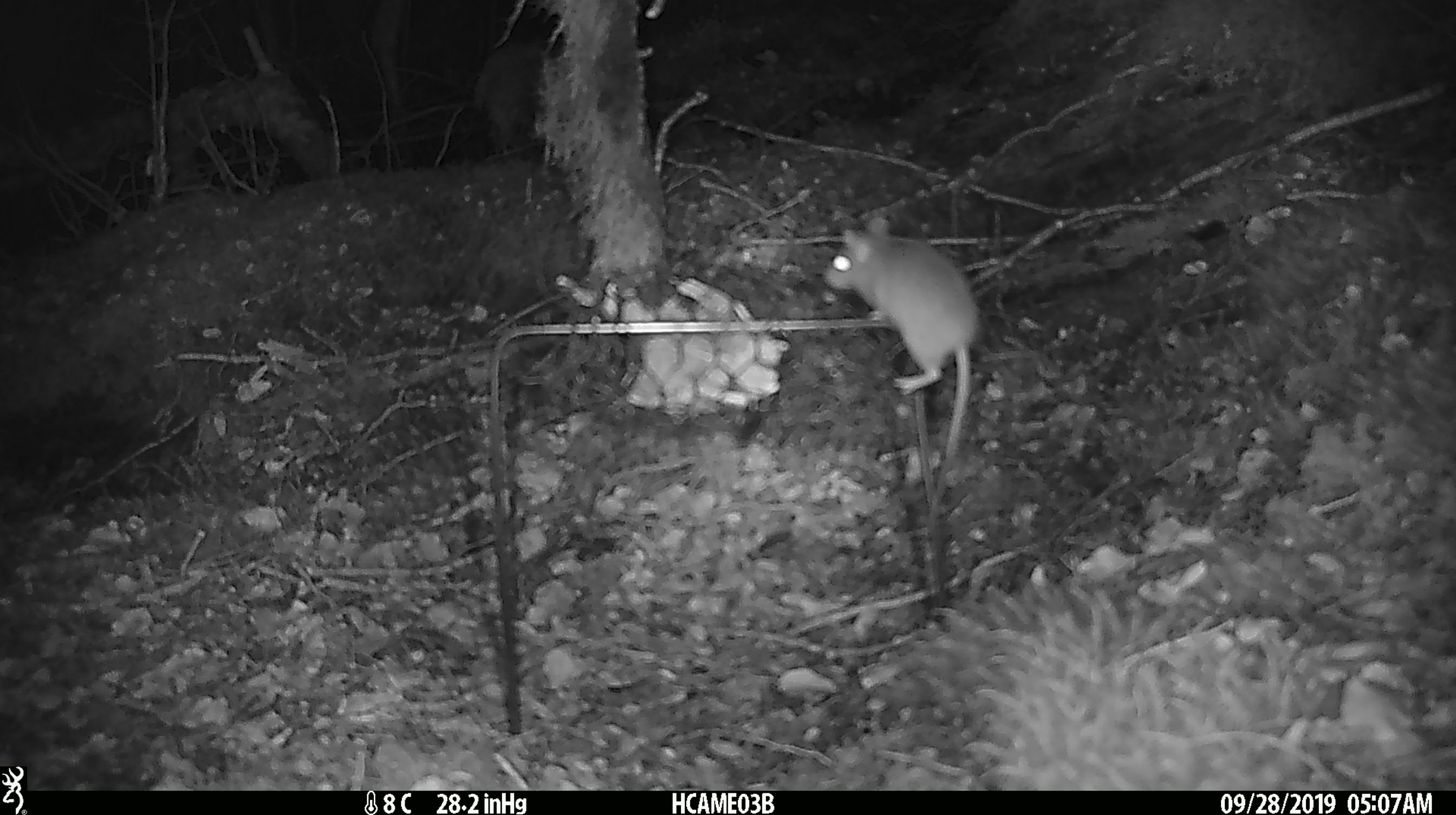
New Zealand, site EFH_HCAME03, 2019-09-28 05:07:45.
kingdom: Animalia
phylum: Chordata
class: Mammalia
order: Rodentia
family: Muridae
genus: Mus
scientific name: Mus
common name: mouse